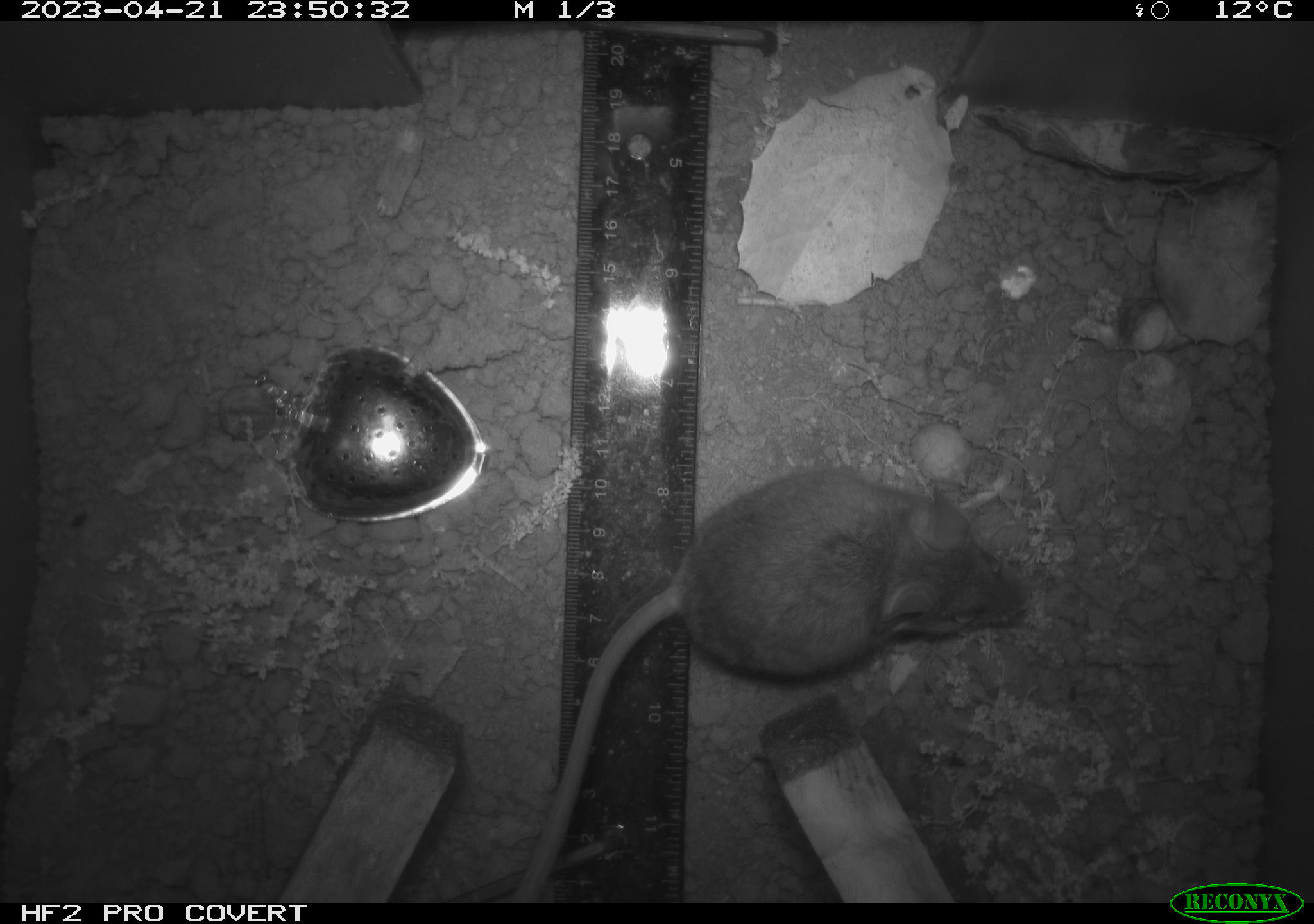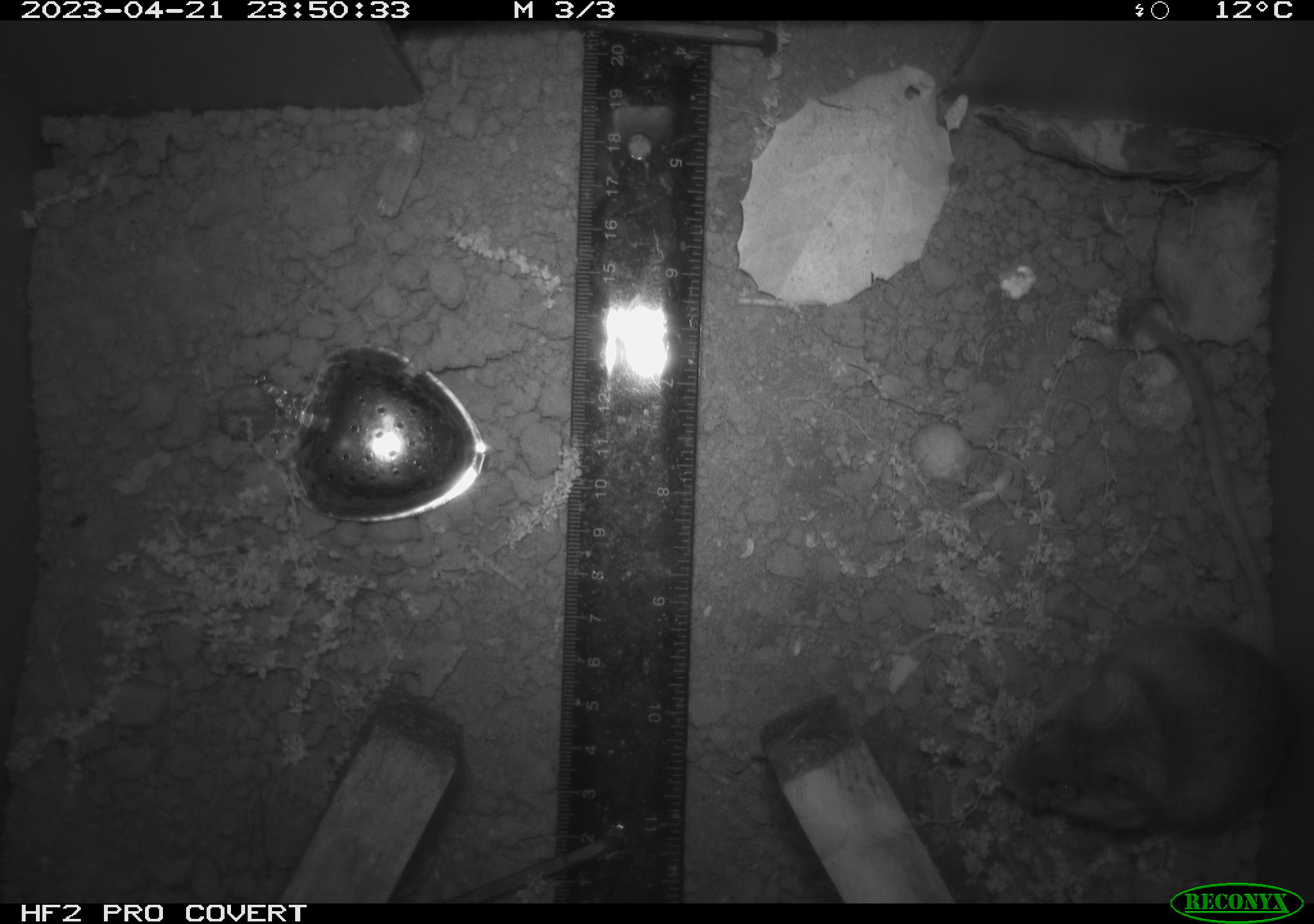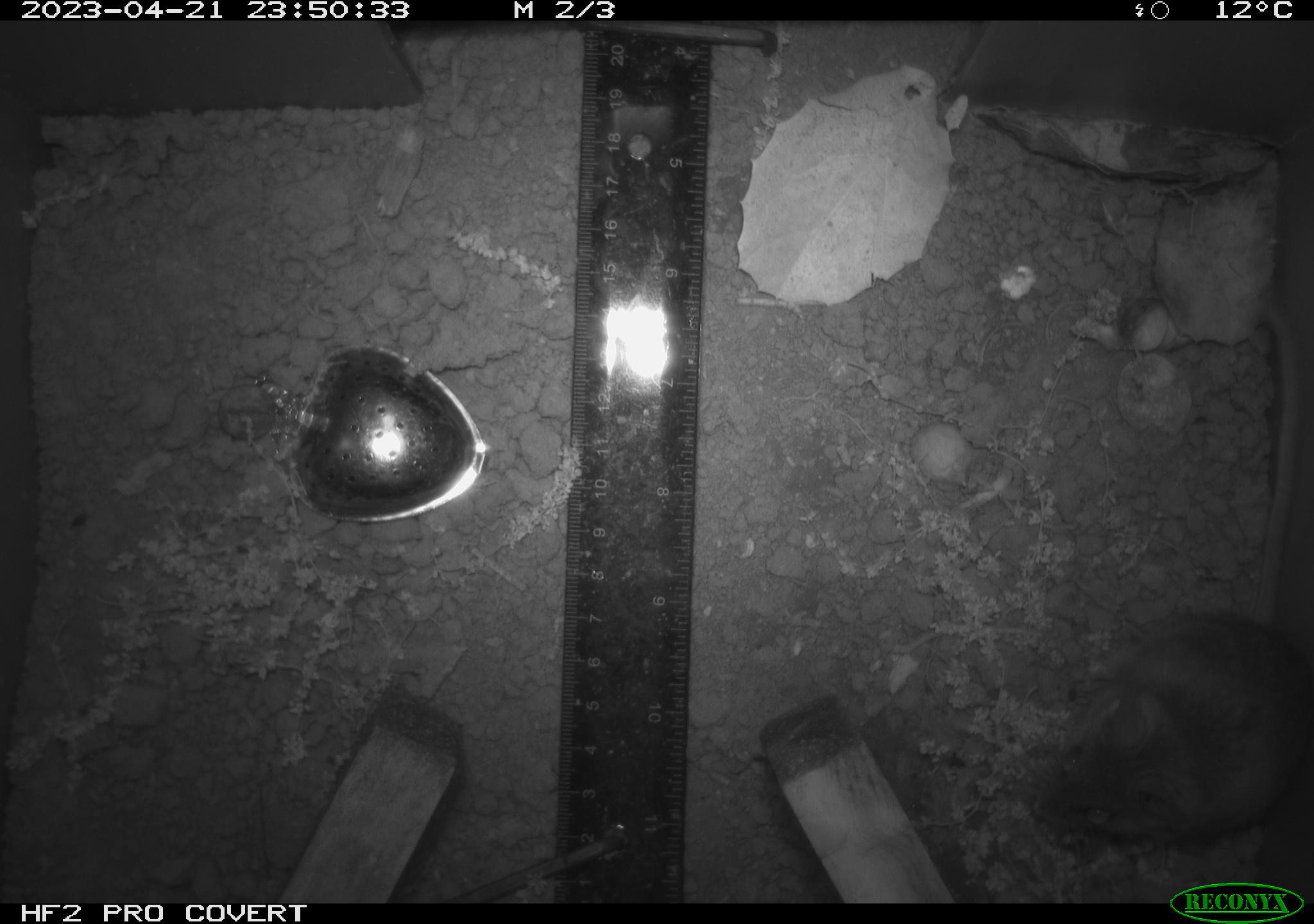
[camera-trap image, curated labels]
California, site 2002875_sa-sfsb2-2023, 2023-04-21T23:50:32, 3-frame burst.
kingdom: Animalia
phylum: Chordata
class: Mammalia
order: Rodentia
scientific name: Rodentia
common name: mouse species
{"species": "mouse species (Rodentia)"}